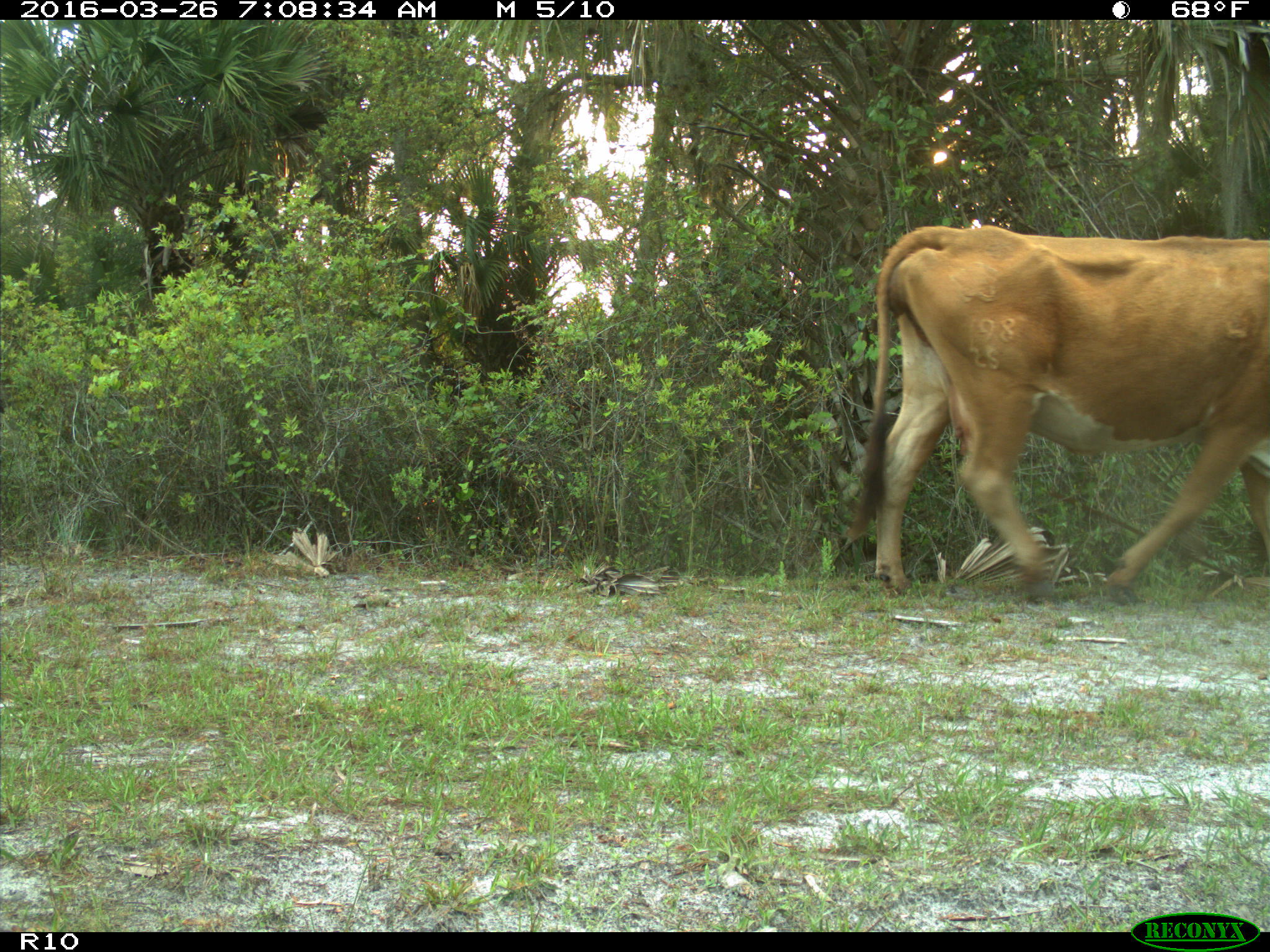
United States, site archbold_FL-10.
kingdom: Animalia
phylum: Chordata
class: Mammalia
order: Artiodactyla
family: Bovidae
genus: Bos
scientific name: Bos taurus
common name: domestic cow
Bos taurus (domestic cow).